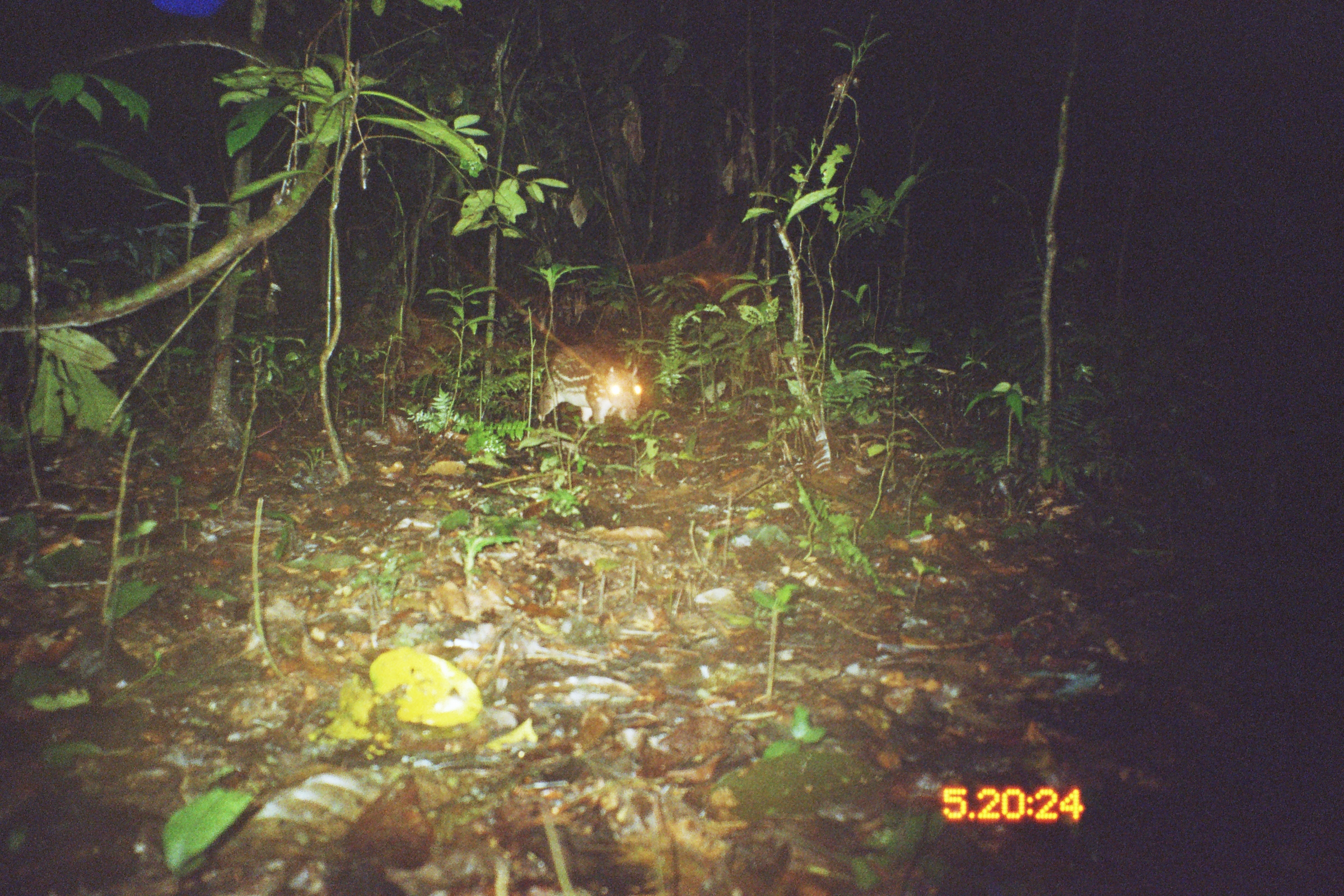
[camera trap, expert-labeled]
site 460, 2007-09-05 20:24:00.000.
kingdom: Animalia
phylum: Chordata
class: Mammalia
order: Rodentia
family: Cuniculidae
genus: Cuniculus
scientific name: Cuniculus paca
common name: spotted paca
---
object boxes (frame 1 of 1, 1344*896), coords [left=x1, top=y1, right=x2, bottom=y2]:
cuniculus paca: [left=538, top=341, right=643, bottom=425]